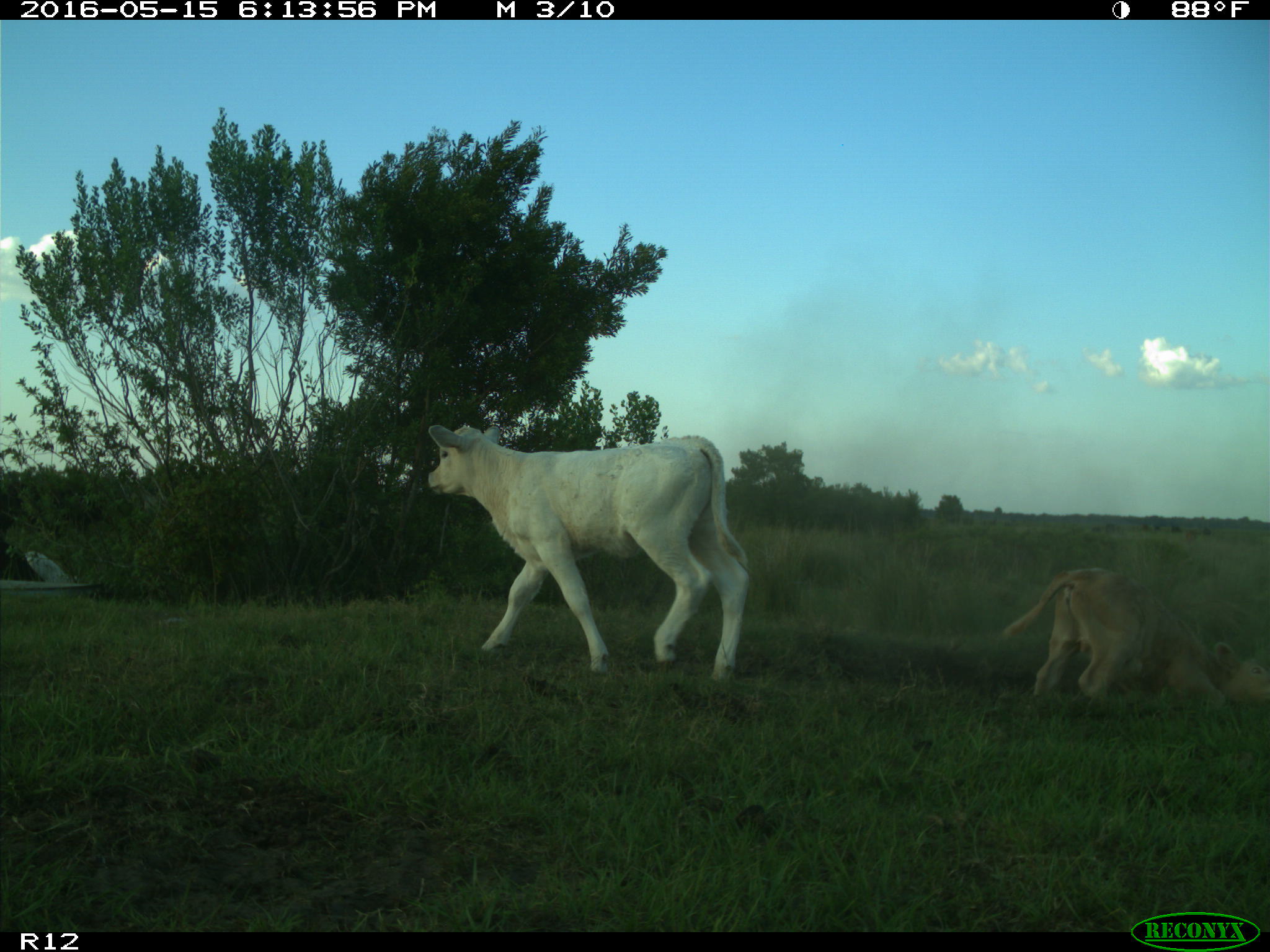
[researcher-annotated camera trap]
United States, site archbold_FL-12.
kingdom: Animalia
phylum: Chordata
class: Mammalia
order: Artiodactyla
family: Bovidae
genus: Bos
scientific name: Bos taurus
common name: domestic cow